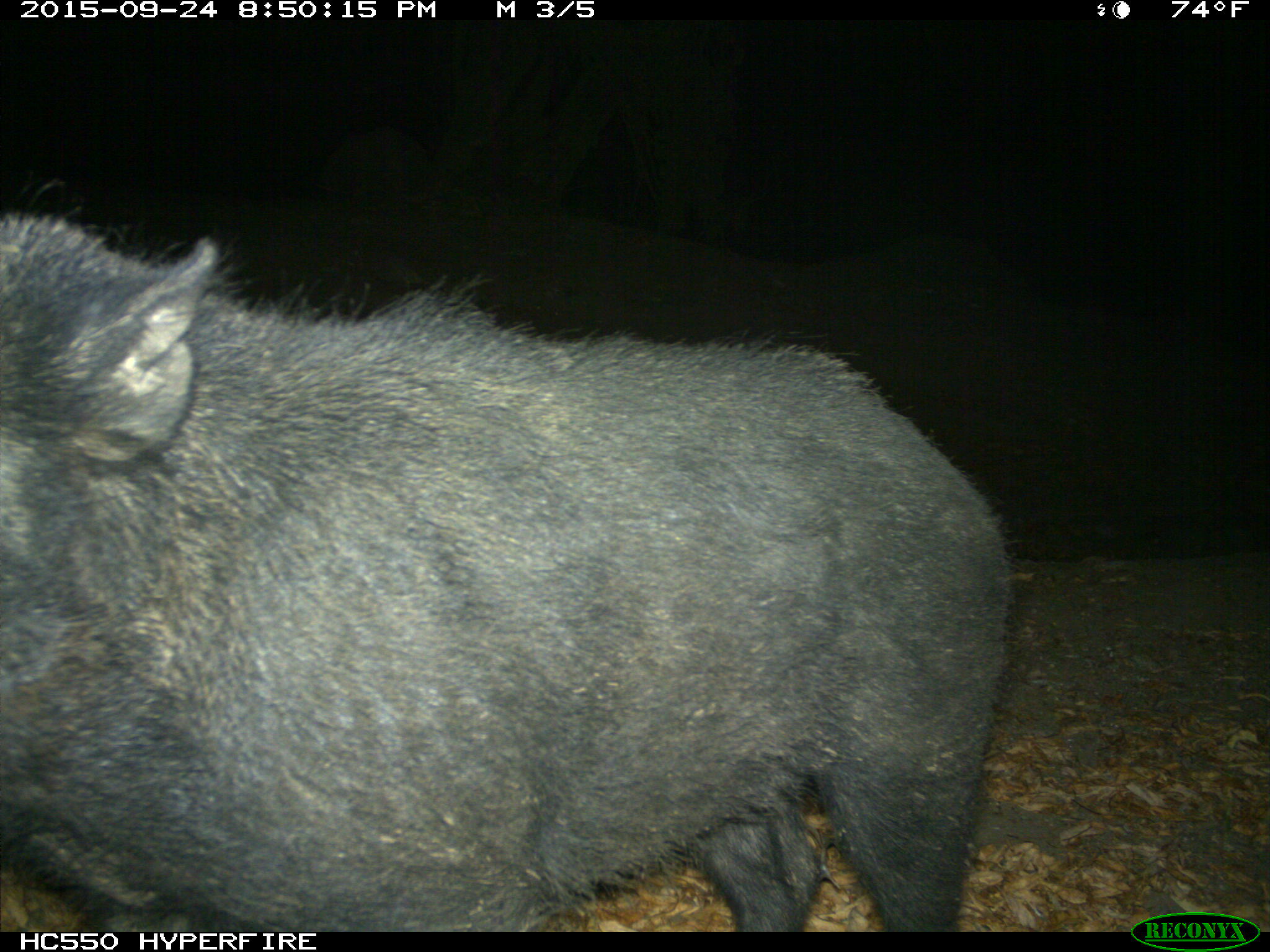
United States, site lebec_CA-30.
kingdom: Animalia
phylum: Chordata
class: Mammalia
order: Artiodactyla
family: Suidae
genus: Sus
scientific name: Sus scrofa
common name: wild boar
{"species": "Sus scrofa (wild boar)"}